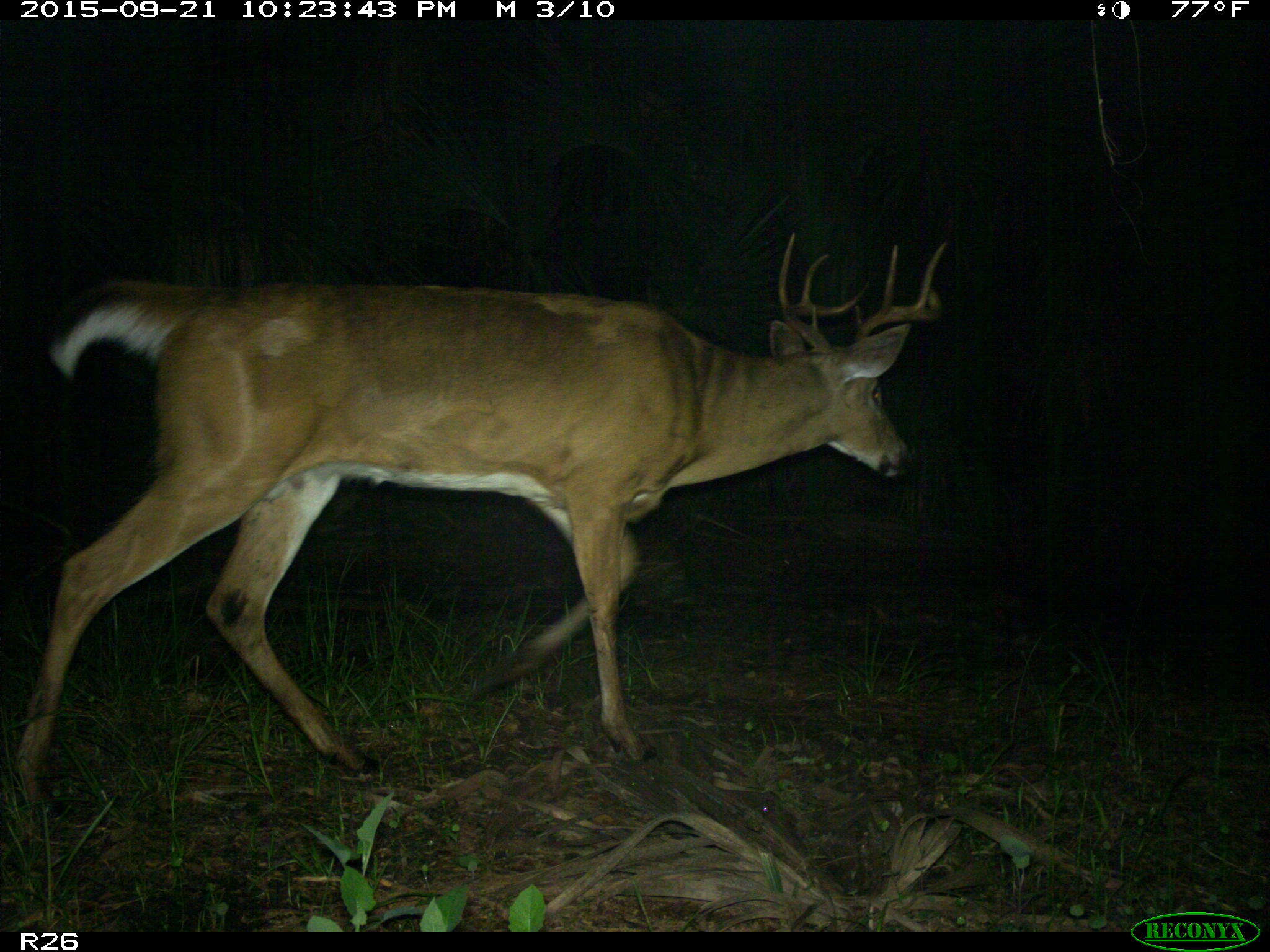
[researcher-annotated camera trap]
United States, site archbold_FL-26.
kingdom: Animalia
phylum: Chordata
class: Mammalia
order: Artiodactyla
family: Cervidae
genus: Odocoileus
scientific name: Odocoileus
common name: deer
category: unidentified deer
Unidentified deer (deer) (Odocoileus).